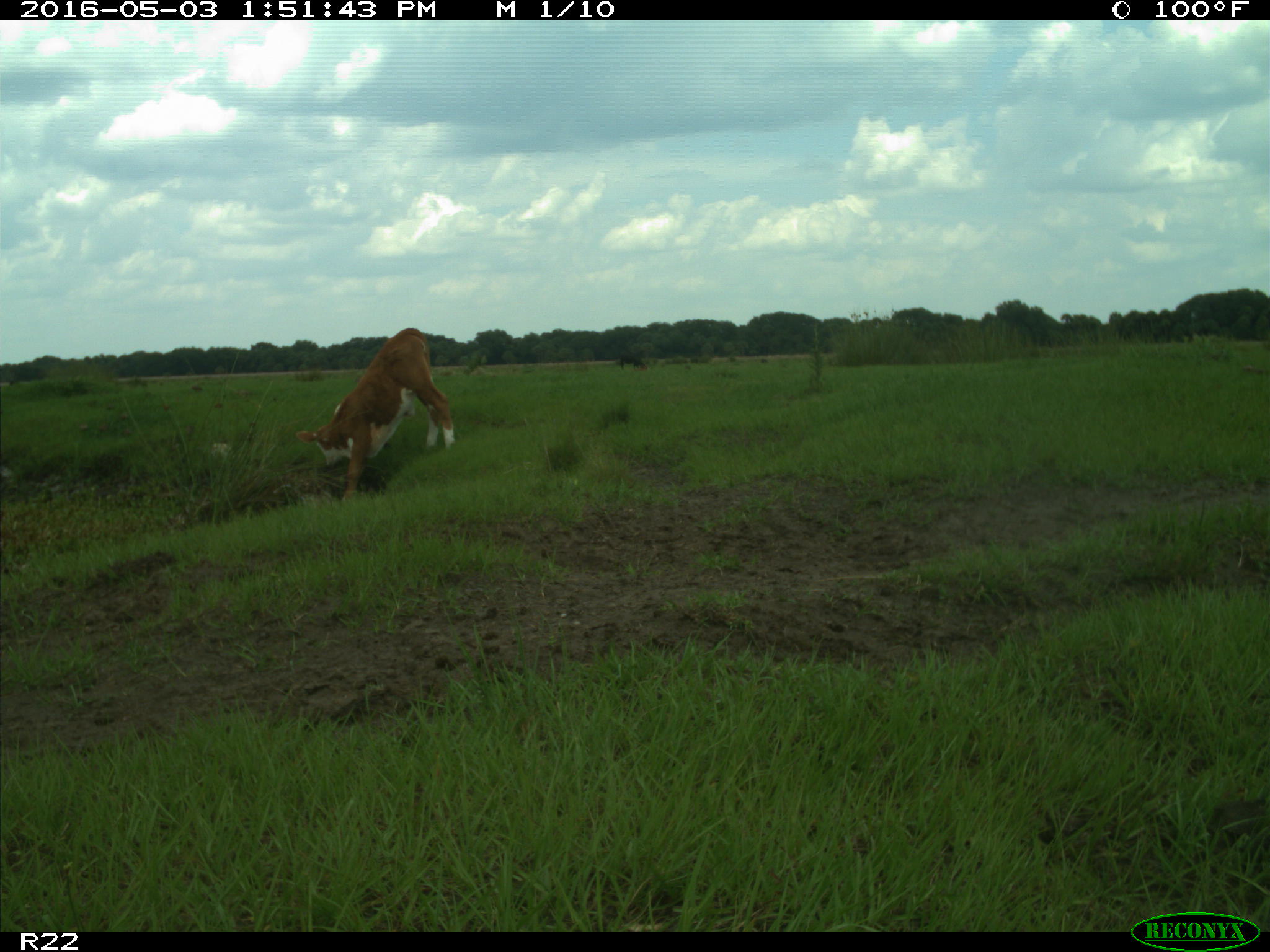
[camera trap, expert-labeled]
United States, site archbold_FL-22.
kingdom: Animalia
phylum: Chordata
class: Mammalia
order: Artiodactyla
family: Bovidae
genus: Bos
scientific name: Bos taurus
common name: domestic cow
Bos taurus (domestic cow).